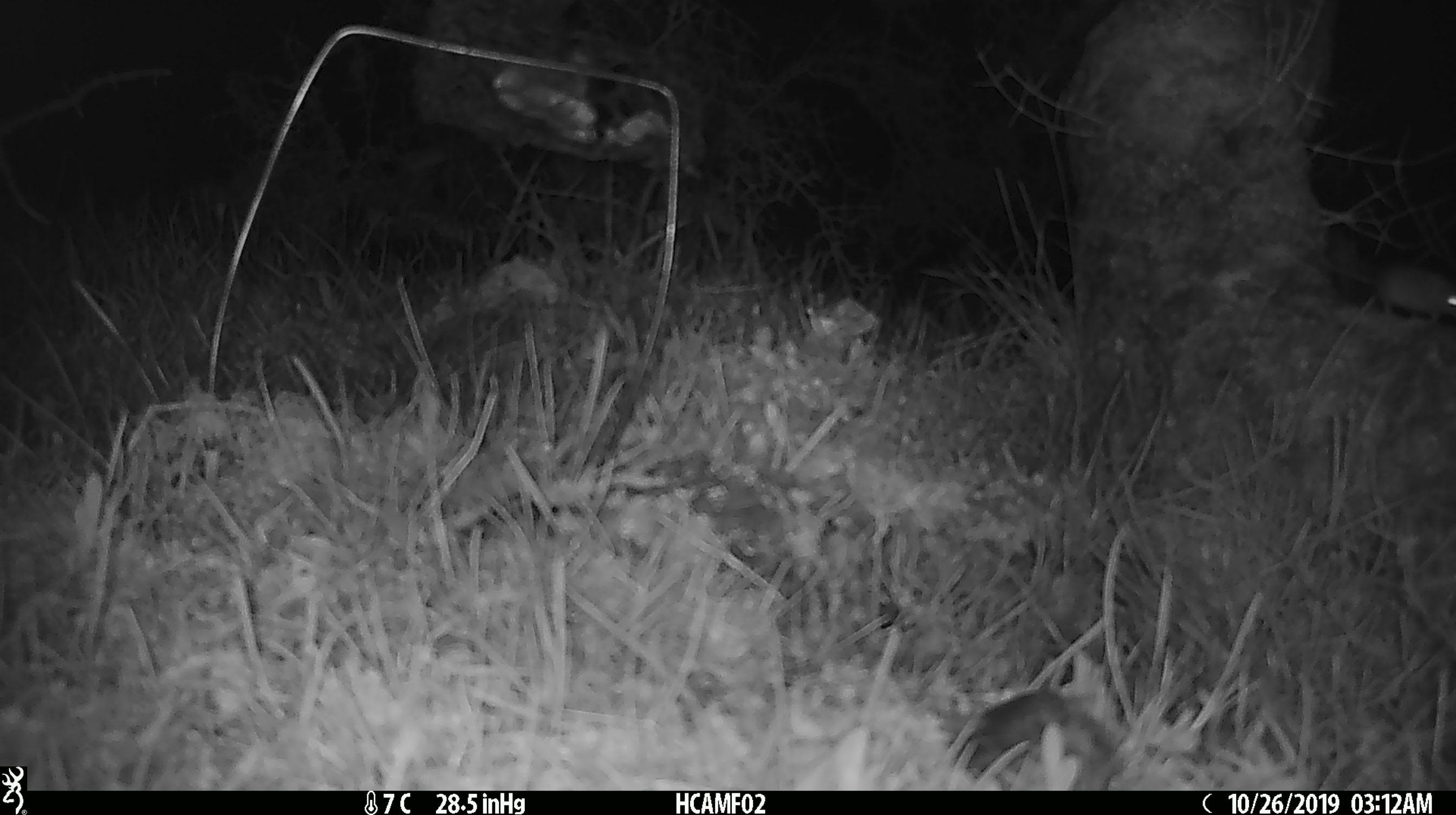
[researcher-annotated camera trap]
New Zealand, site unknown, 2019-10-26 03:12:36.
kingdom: Animalia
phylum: Chordata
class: Mammalia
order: Rodentia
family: Muridae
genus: Mus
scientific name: Mus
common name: mouse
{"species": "mouse (Mus)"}